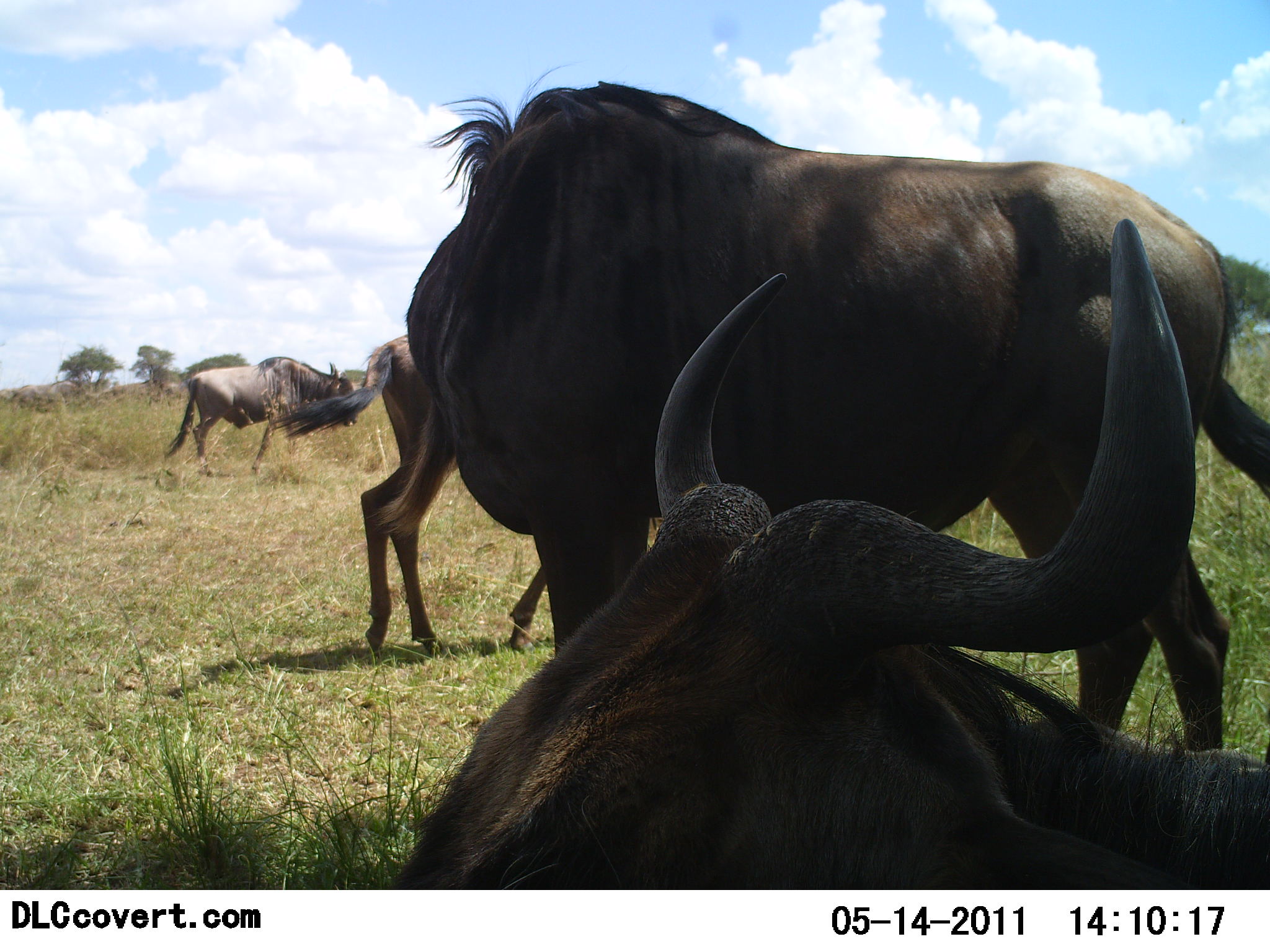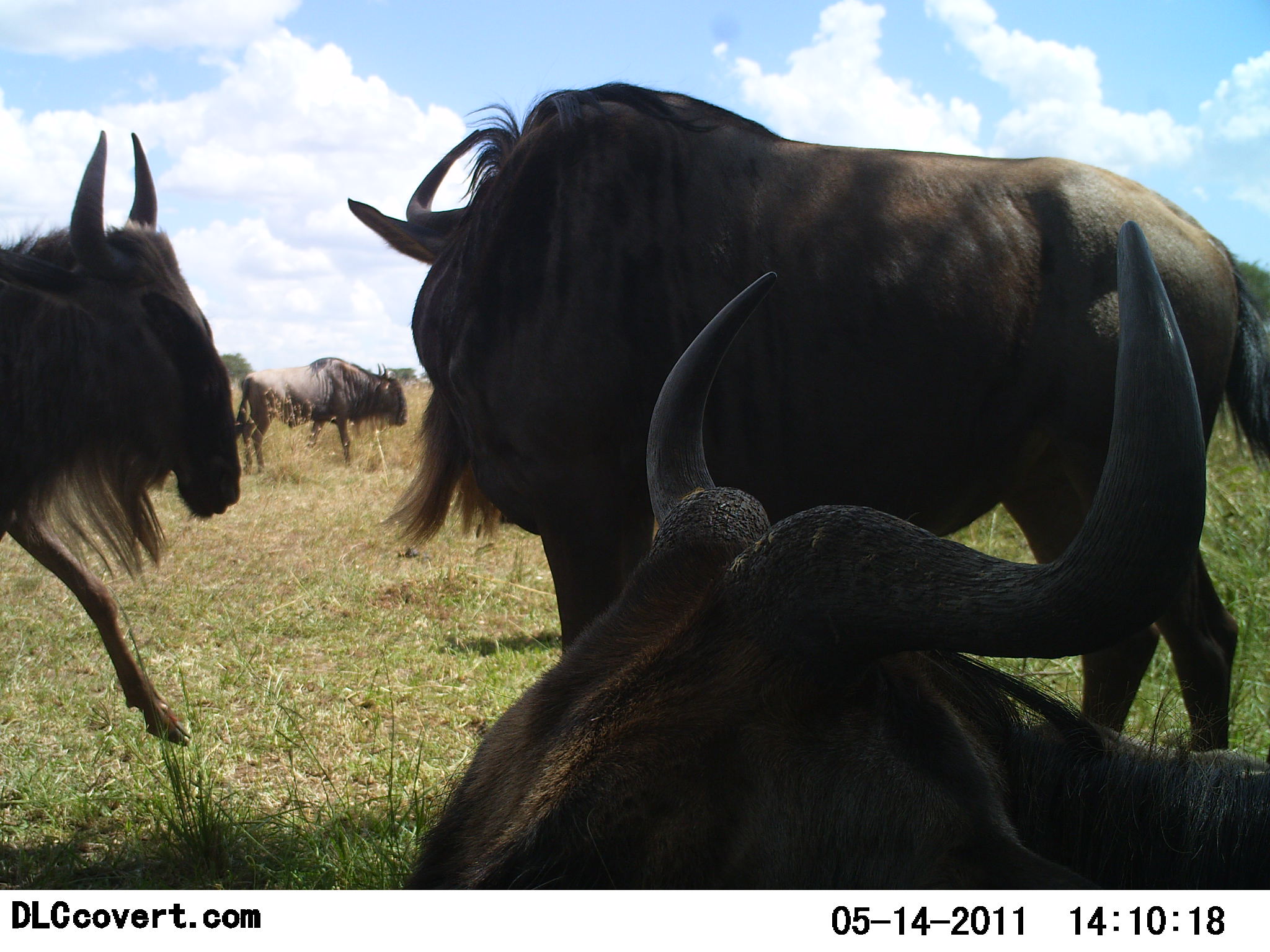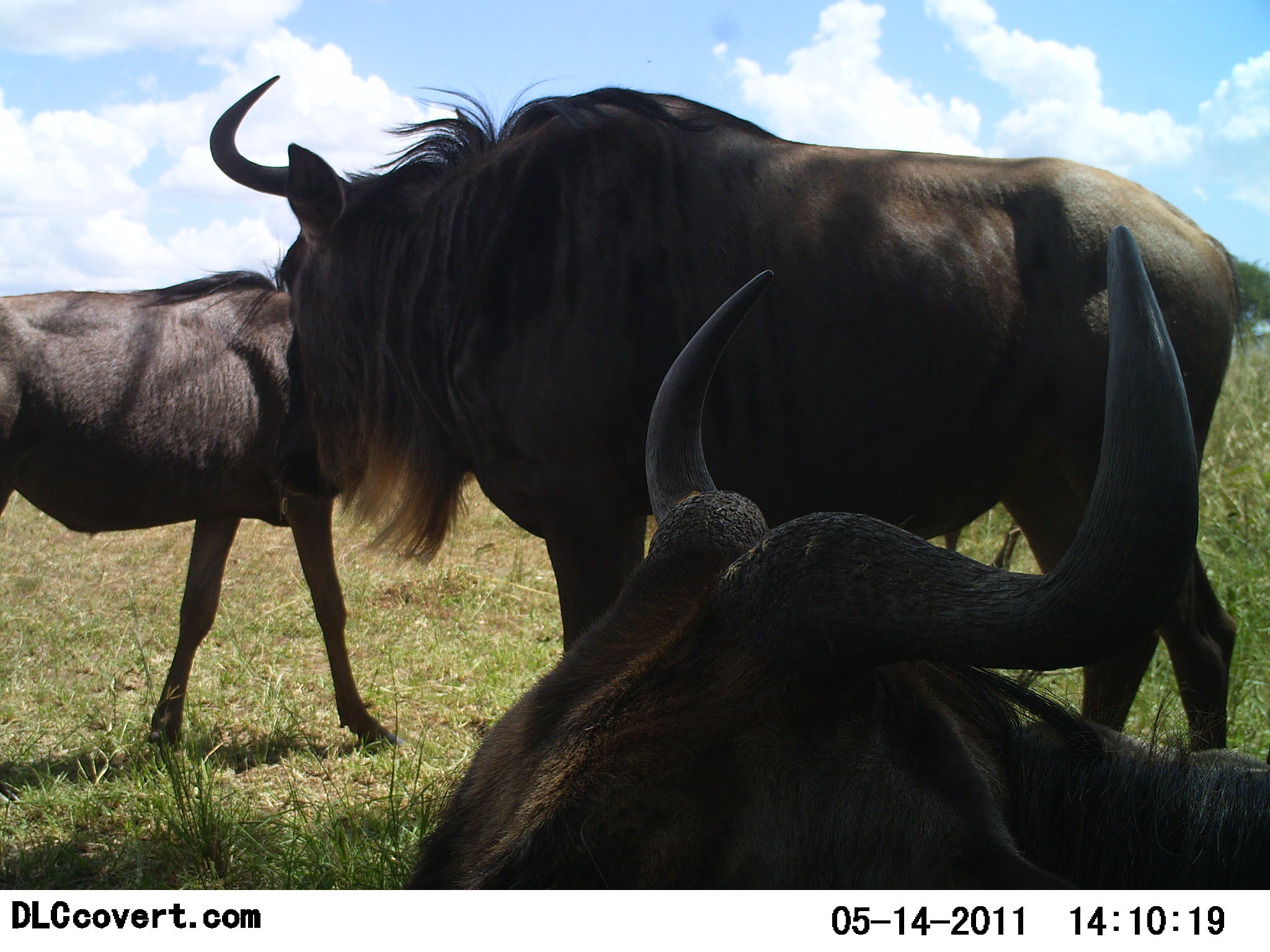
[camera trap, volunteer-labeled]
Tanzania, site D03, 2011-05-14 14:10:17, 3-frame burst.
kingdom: Animalia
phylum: Chordata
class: Mammalia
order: Artiodactyla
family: Bovidae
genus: Connochaetes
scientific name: Connochaetes taurinus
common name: blue wildebeest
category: wildebeest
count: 4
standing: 64%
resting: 82%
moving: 91%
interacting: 9%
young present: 0%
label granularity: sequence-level